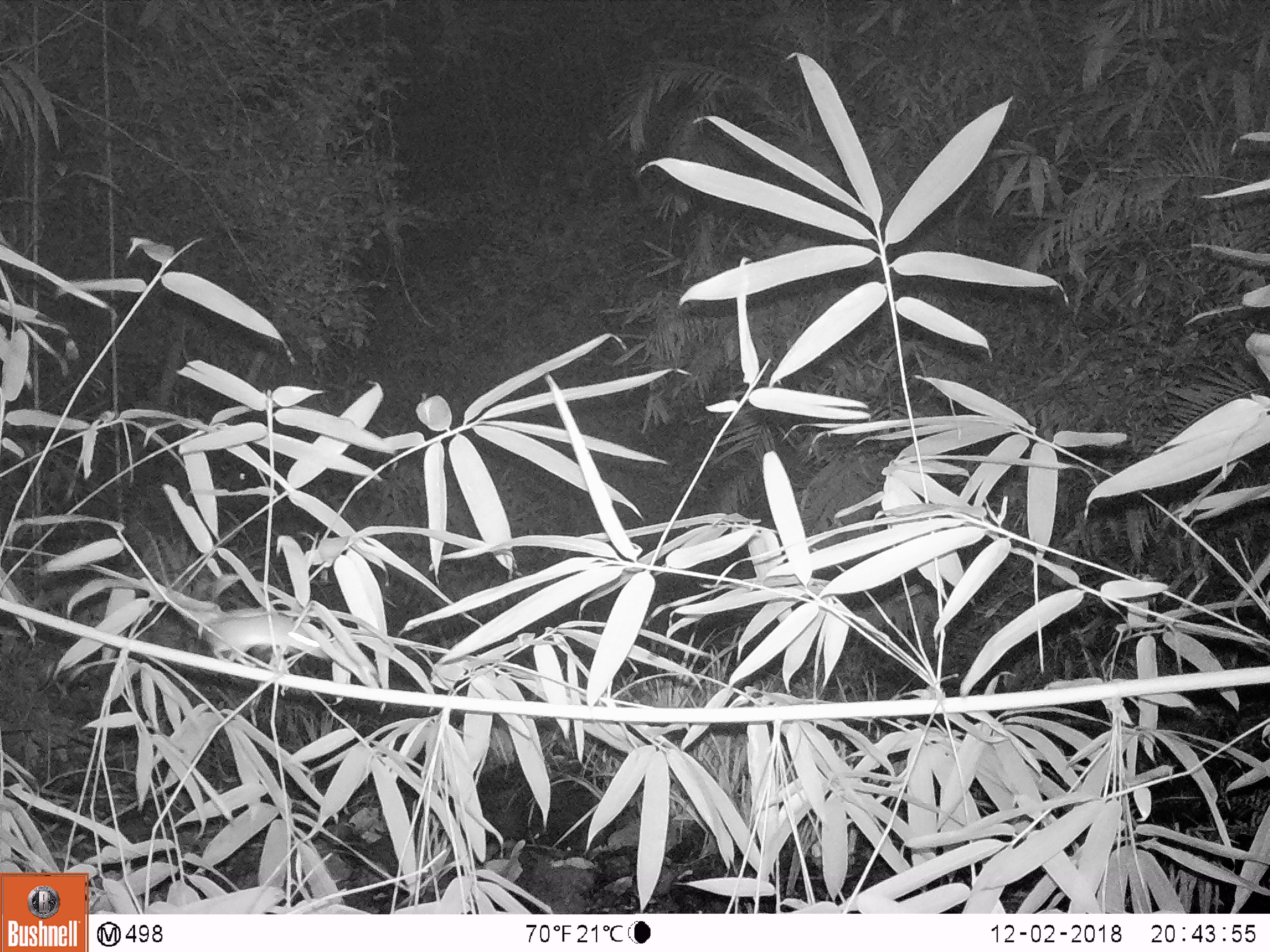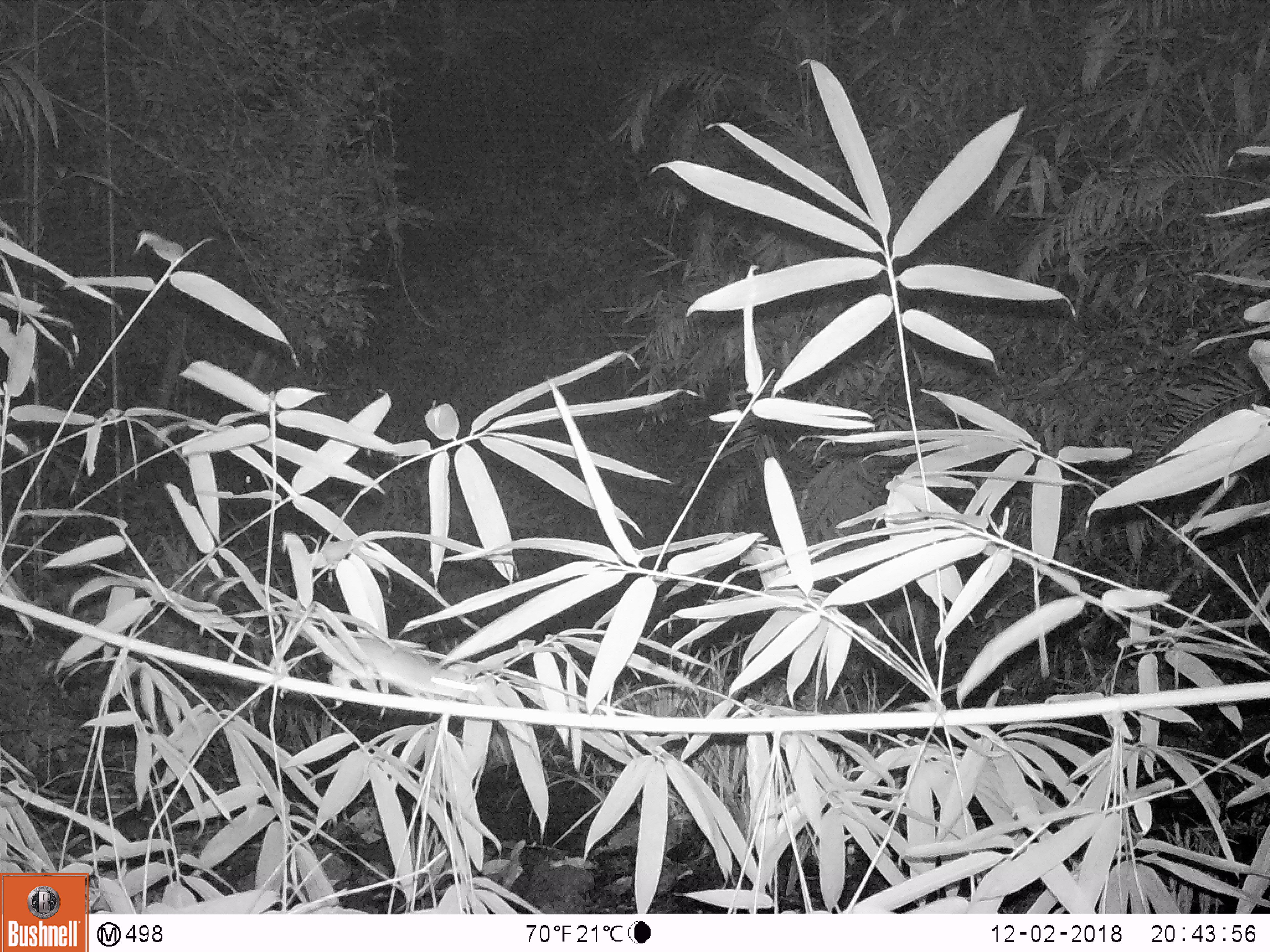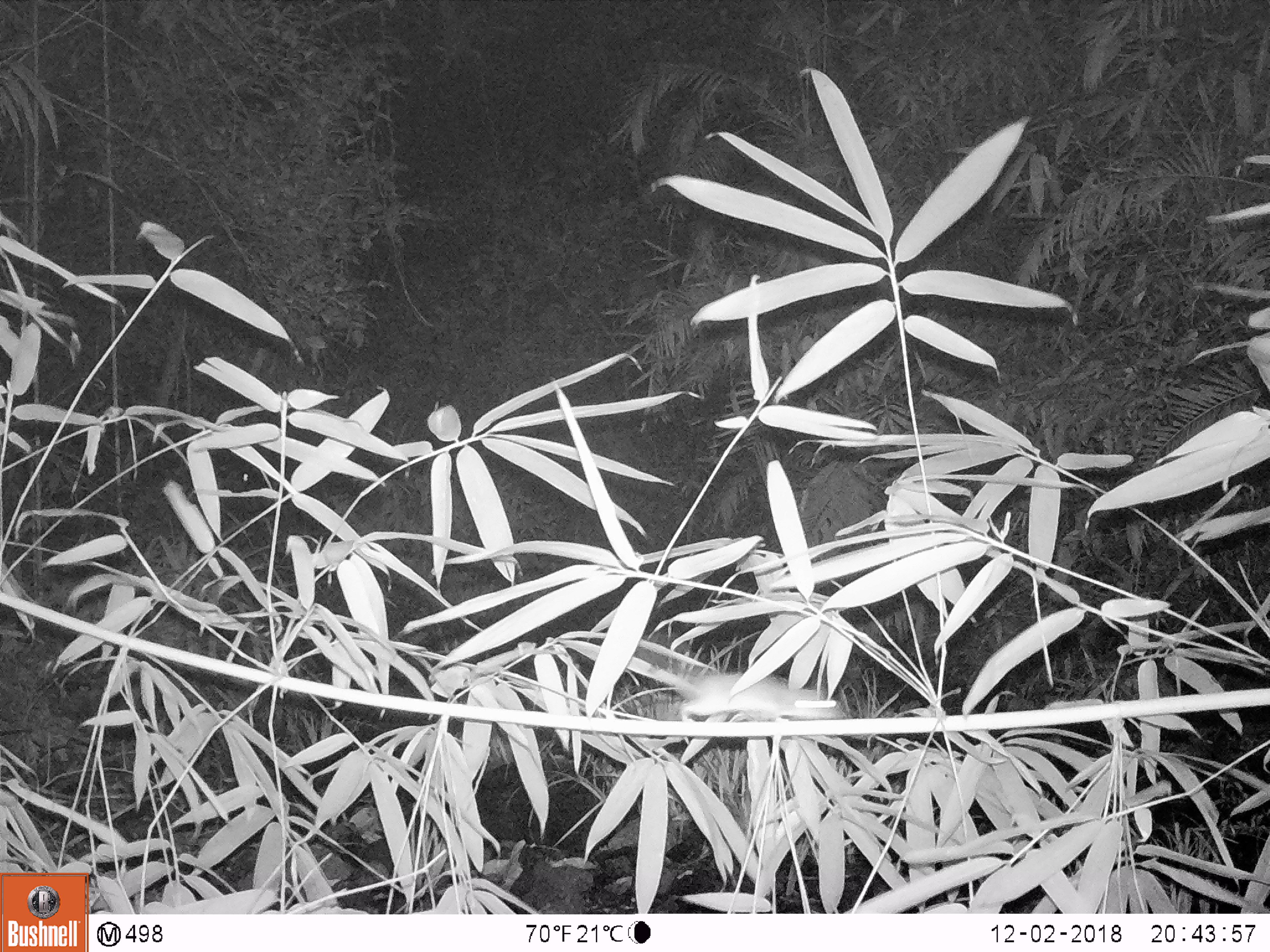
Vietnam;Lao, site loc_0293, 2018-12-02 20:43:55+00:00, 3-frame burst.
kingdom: Animalia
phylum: Chordata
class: Mammalia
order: Rodentia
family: Muridae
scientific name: Muridae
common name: old-world mice and rats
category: unidentified murid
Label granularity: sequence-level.